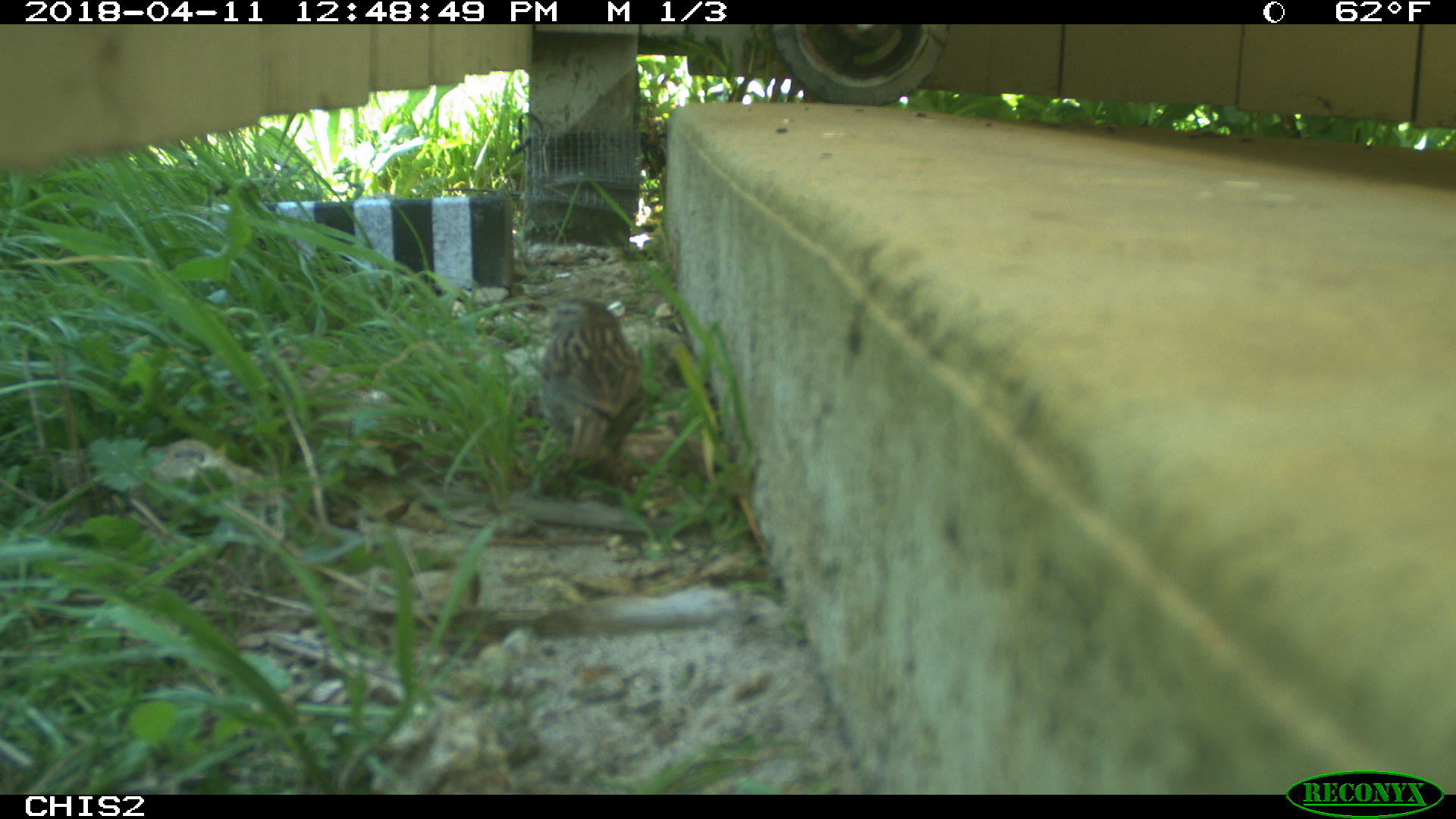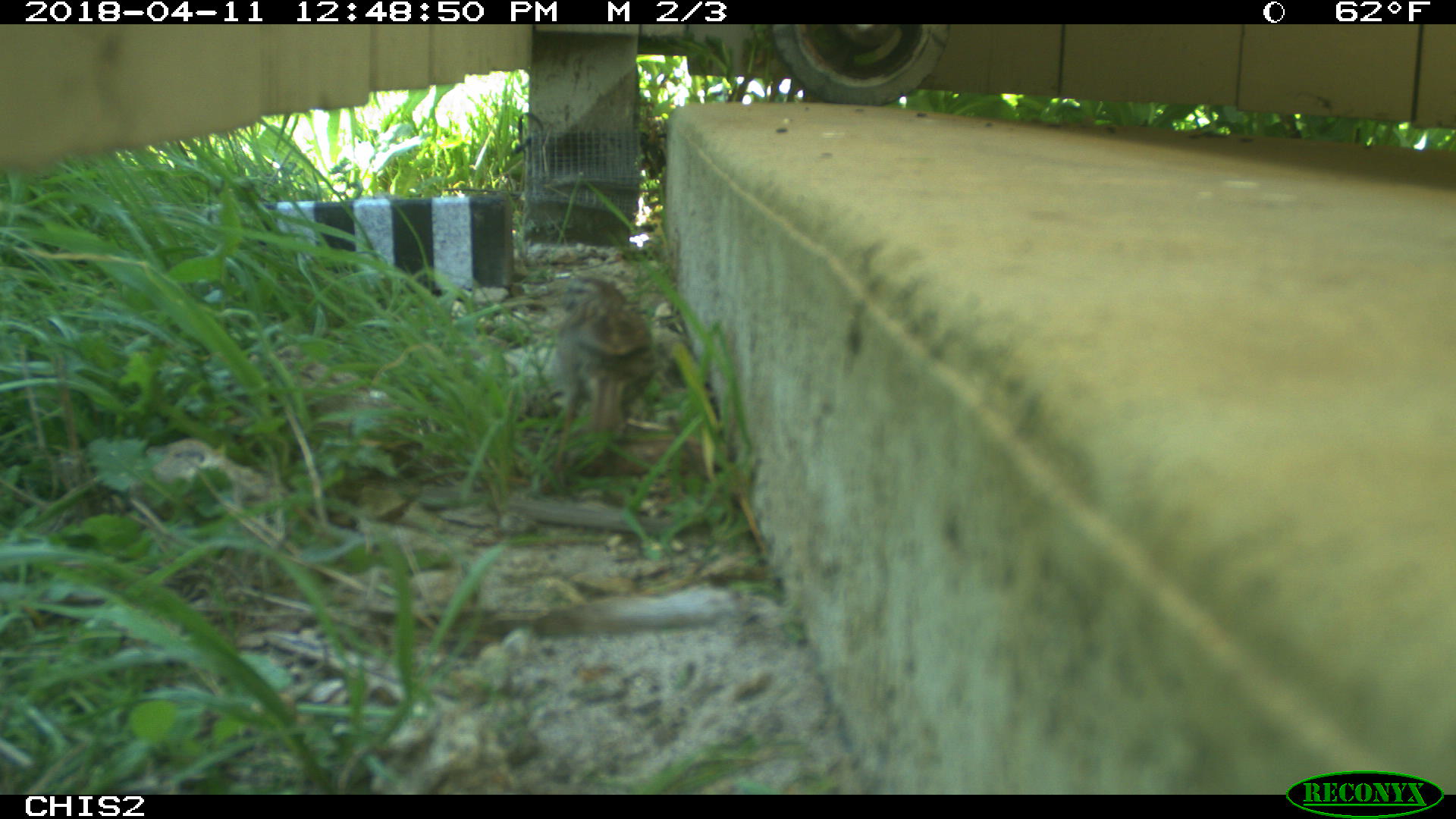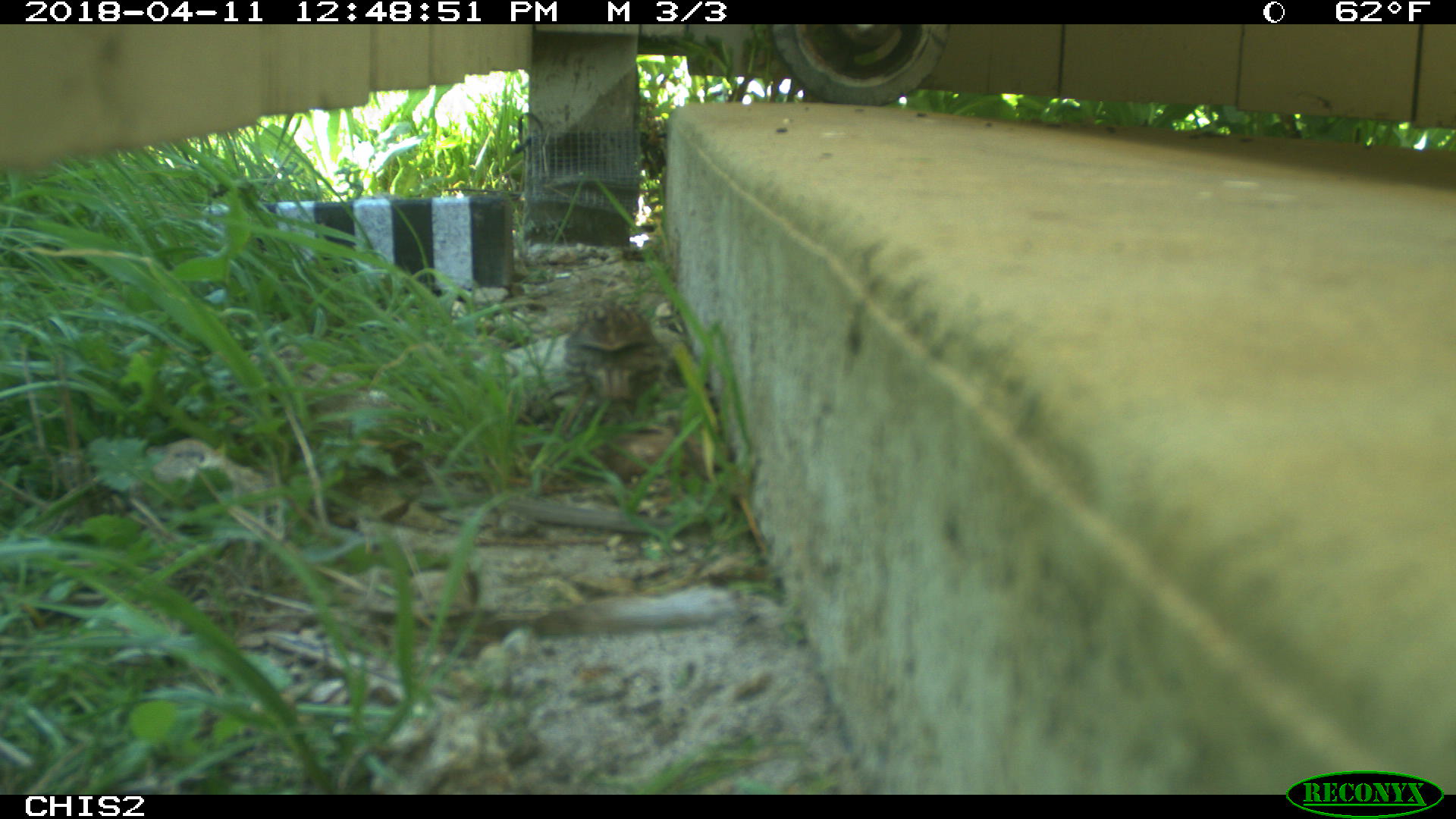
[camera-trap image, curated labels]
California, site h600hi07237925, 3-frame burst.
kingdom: Animalia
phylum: Chordata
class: Aves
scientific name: Aves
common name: bird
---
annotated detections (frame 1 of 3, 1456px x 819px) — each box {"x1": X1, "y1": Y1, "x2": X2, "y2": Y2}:
bird: {"x1": 538, "y1": 297, "x2": 644, "y2": 485}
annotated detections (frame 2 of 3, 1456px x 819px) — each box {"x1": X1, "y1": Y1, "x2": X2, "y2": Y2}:
bird: {"x1": 544, "y1": 277, "x2": 655, "y2": 492}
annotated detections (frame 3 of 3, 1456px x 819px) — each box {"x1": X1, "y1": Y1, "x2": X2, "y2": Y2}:
bird: {"x1": 563, "y1": 297, "x2": 664, "y2": 423}